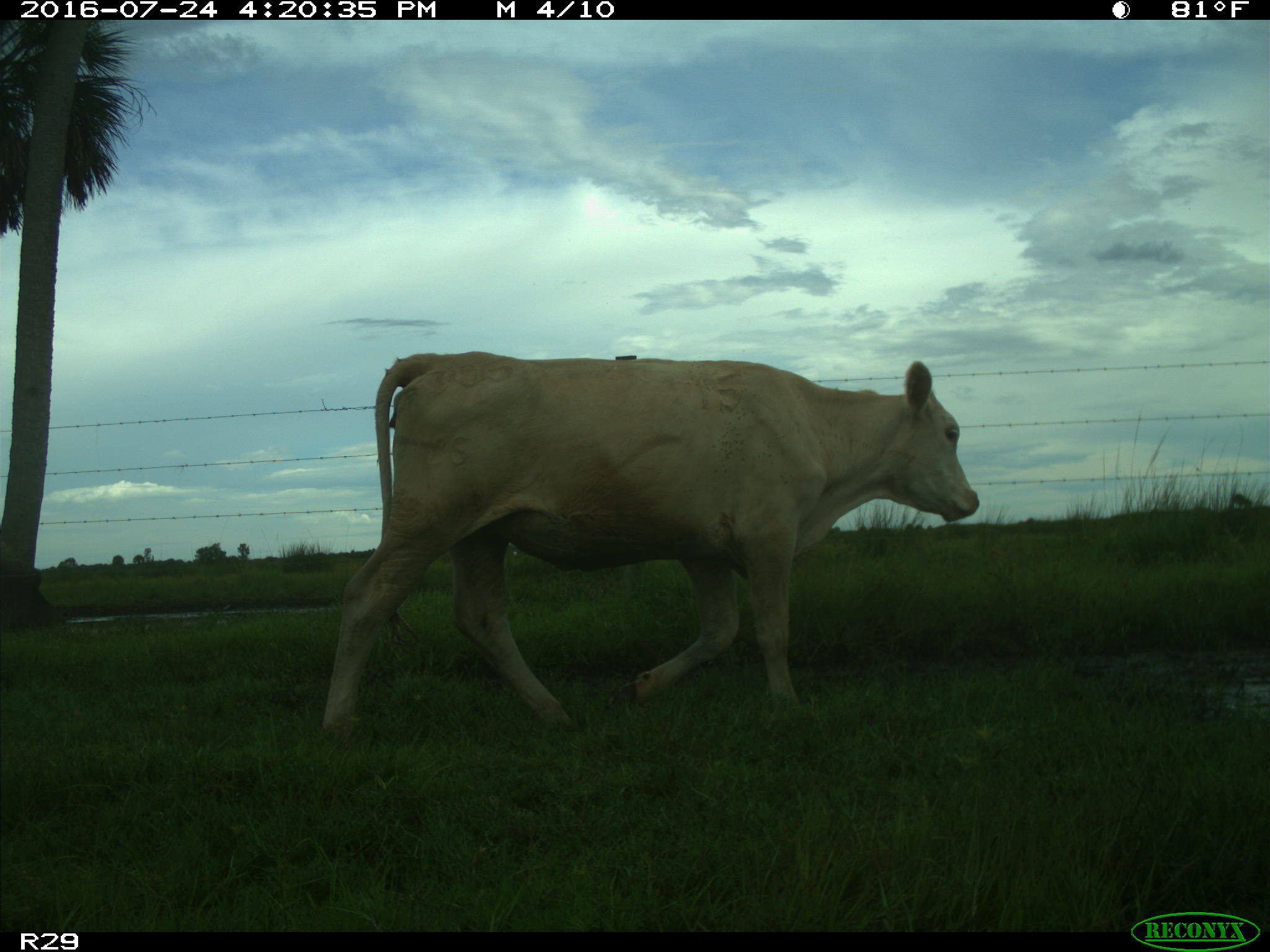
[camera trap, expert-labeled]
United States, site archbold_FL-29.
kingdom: Animalia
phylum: Chordata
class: Mammalia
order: Artiodactyla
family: Bovidae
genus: Bos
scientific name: Bos taurus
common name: domestic cow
Bos taurus (domestic cow).